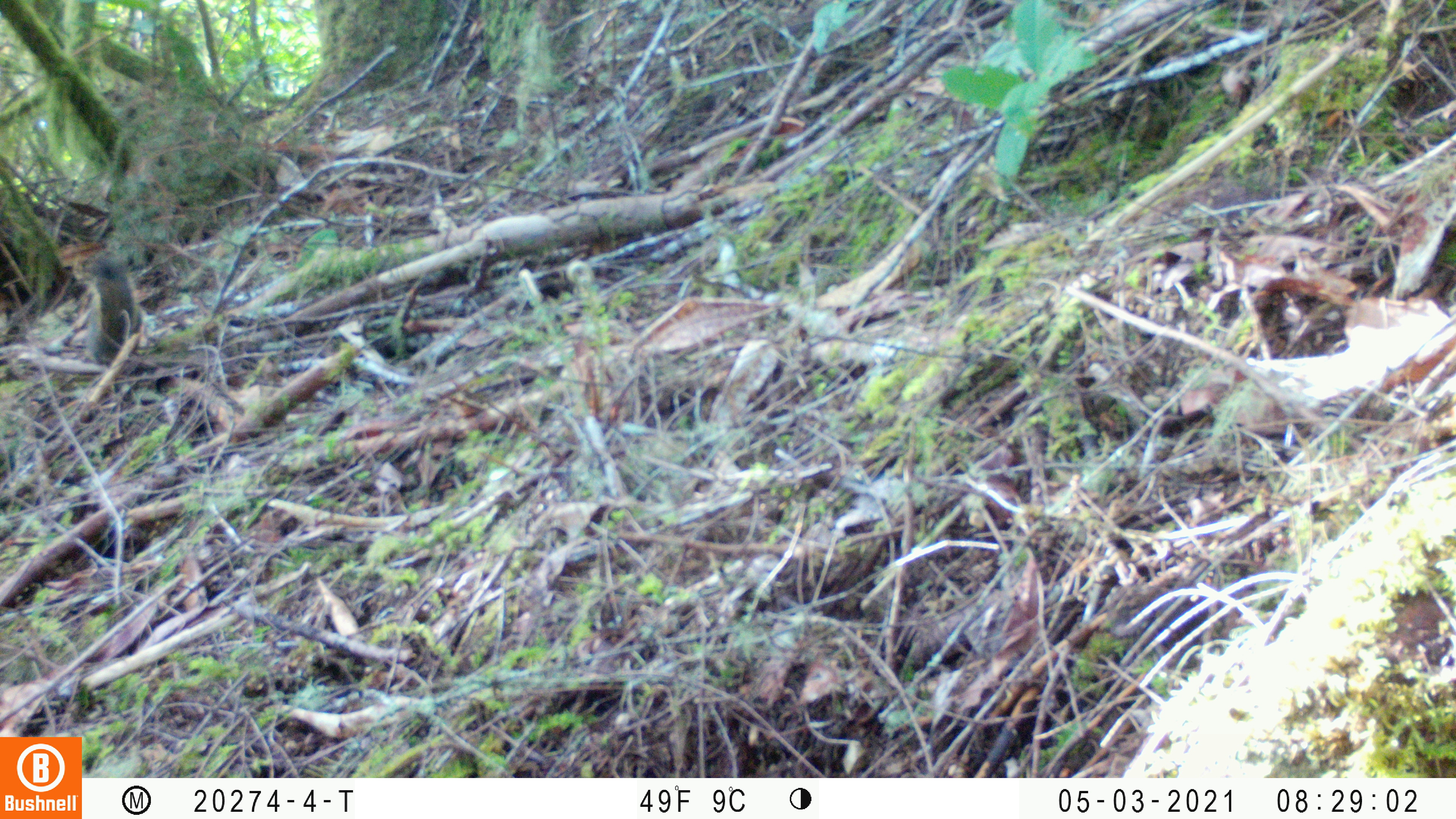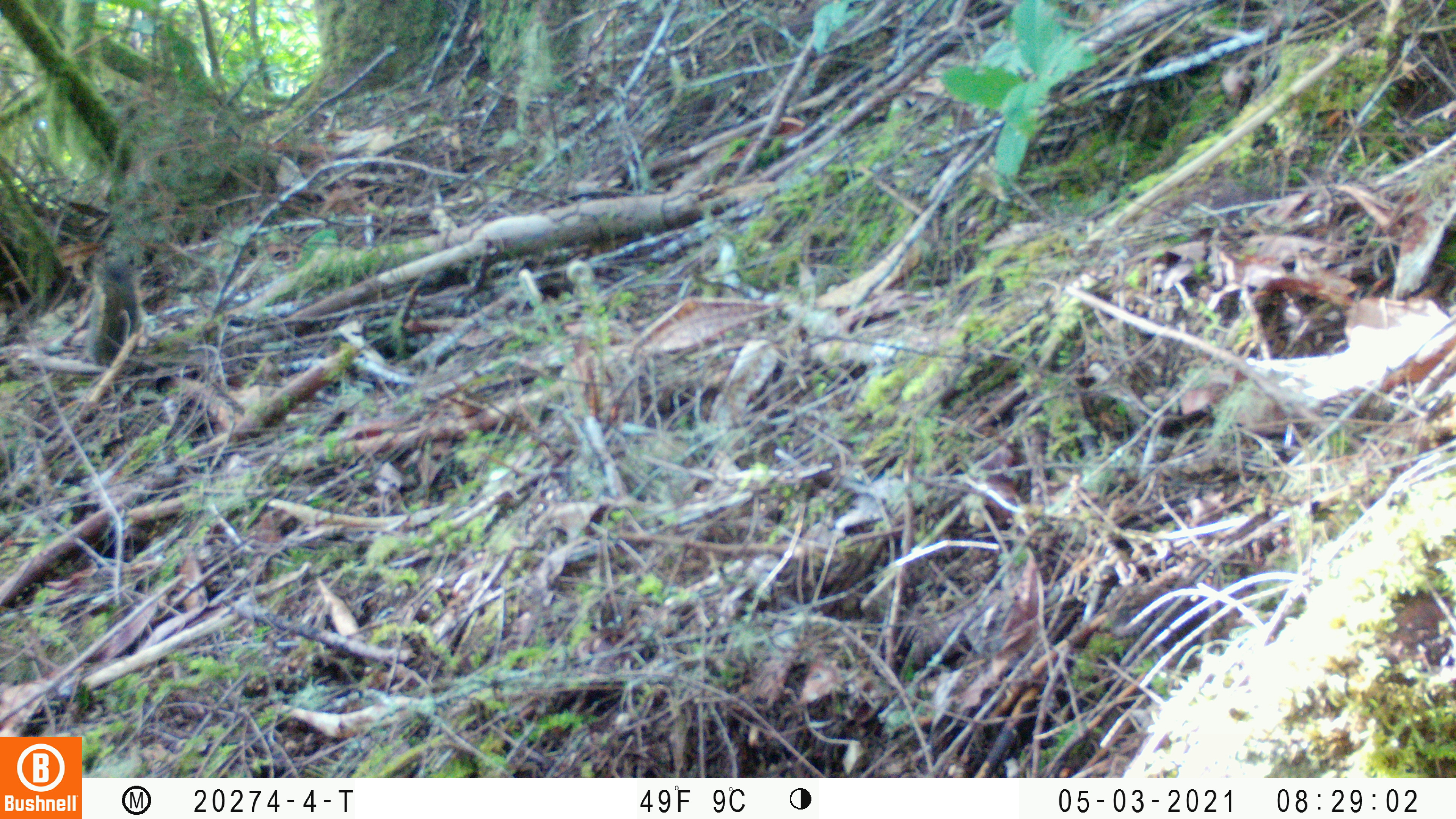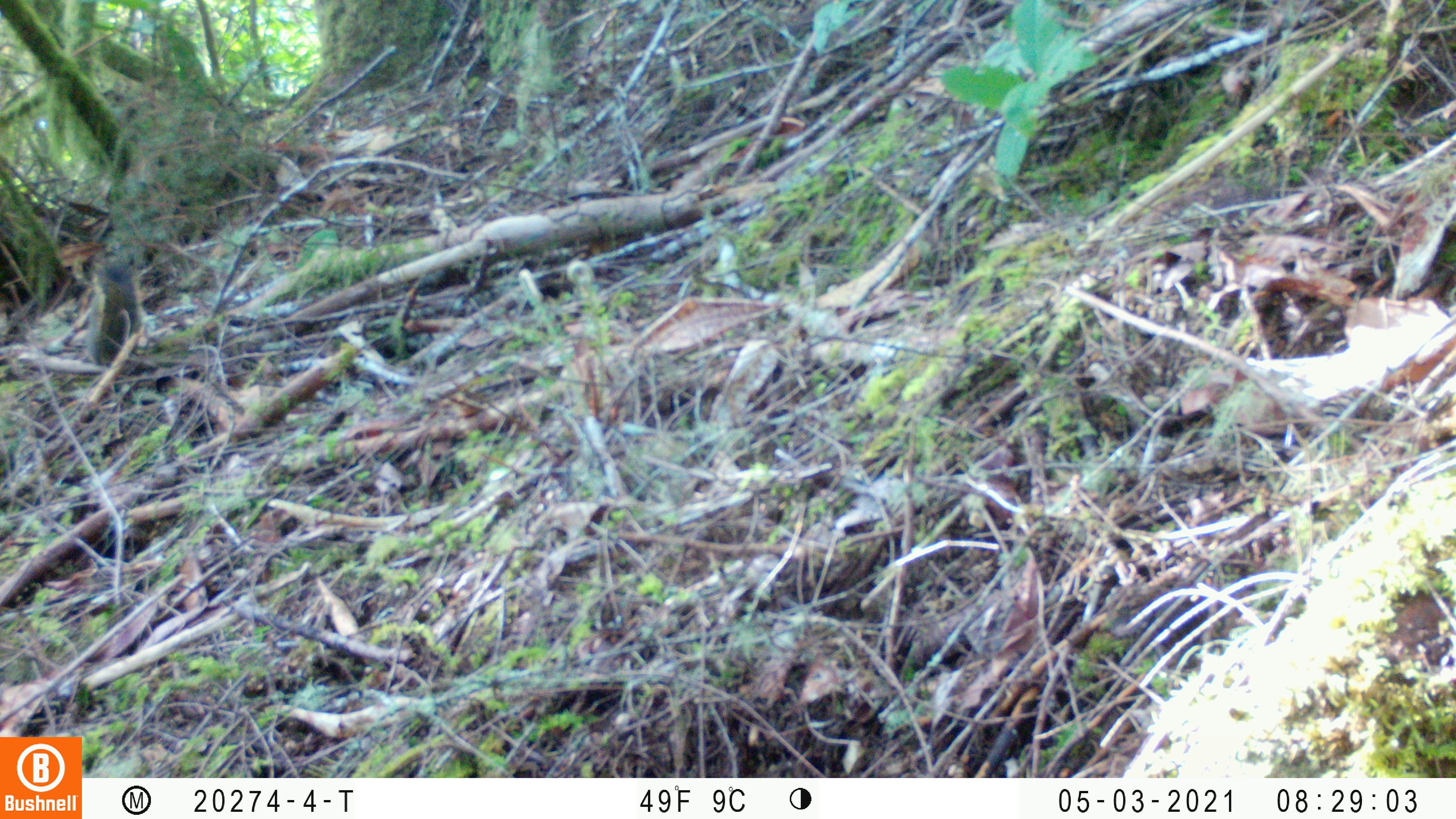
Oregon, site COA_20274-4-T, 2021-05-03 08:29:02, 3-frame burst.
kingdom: Animalia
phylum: Chordata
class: Mammalia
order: Rodentia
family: Sciuridae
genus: Tamiasciurus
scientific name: Tamiasciurus douglasii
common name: douglas squirrel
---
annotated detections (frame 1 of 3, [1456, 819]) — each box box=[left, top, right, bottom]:
douglas squirrel: box=[71, 246, 150, 367]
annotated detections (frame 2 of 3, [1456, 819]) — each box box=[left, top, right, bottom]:
douglas squirrel: box=[79, 256, 152, 371]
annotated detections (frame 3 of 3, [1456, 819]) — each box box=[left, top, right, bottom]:
douglas squirrel: box=[82, 250, 143, 372]